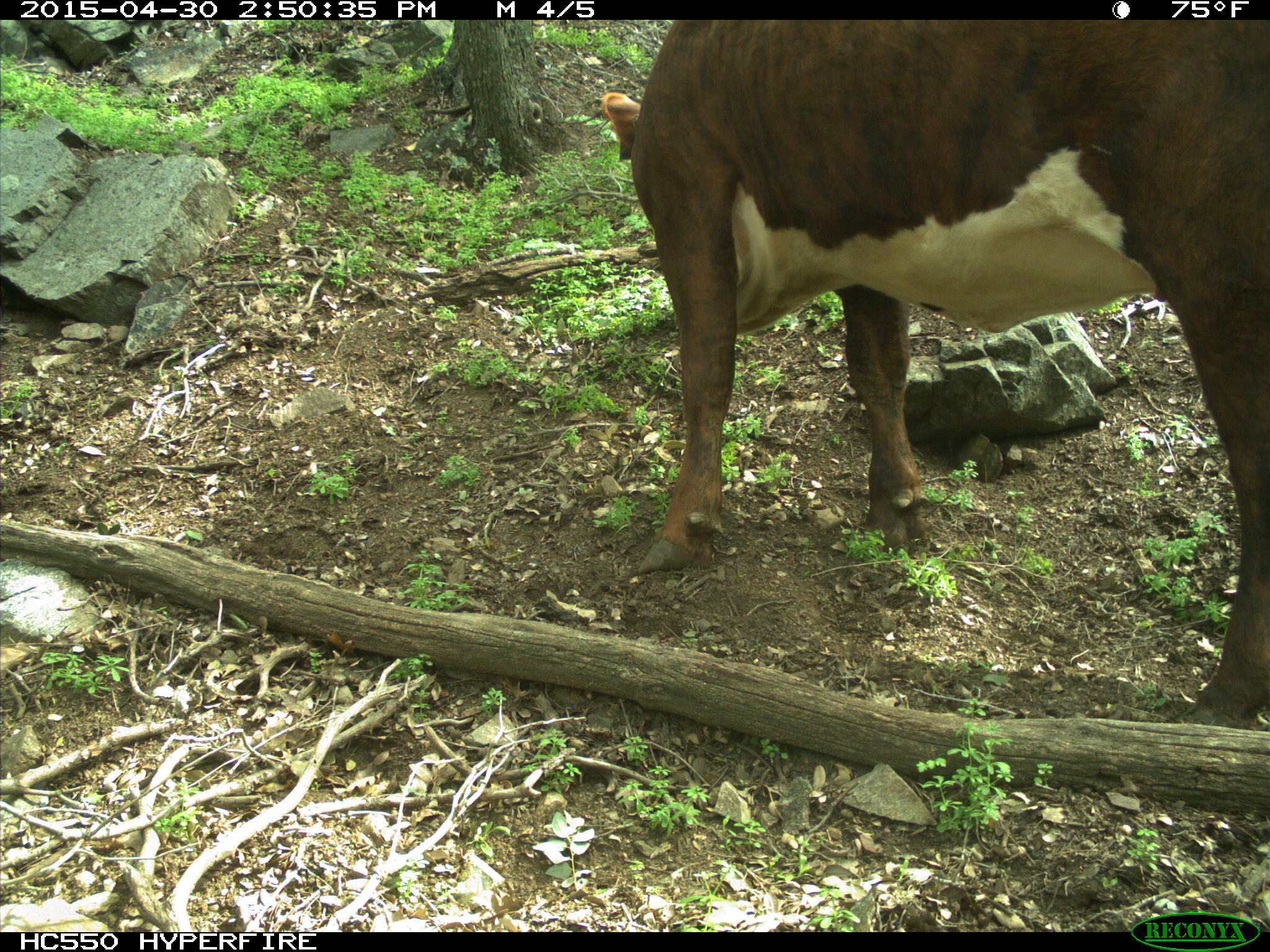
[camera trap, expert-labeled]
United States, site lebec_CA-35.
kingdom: Animalia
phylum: Chordata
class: Mammalia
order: Artiodactyla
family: Bovidae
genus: Bos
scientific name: Bos taurus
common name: domestic cow